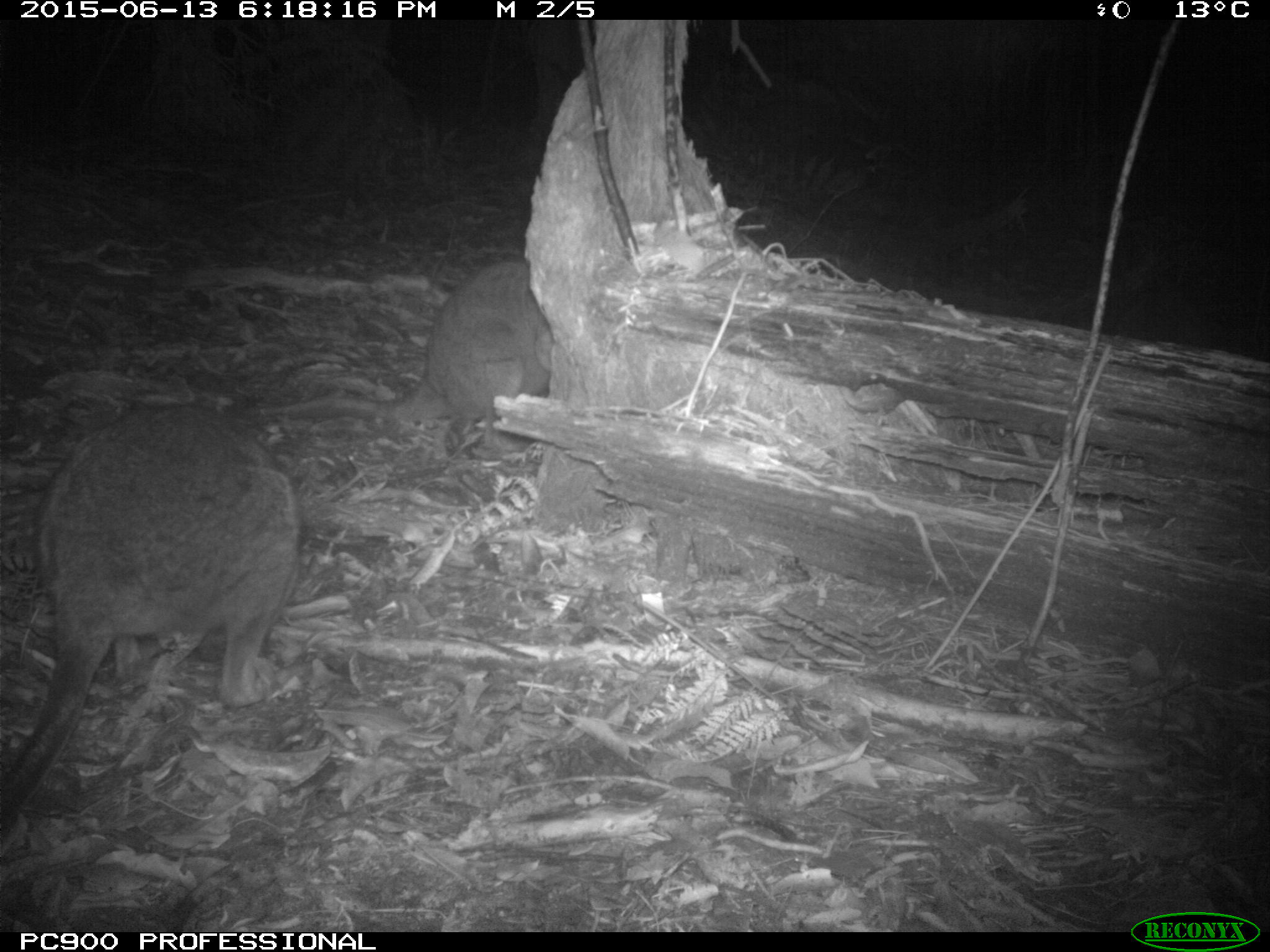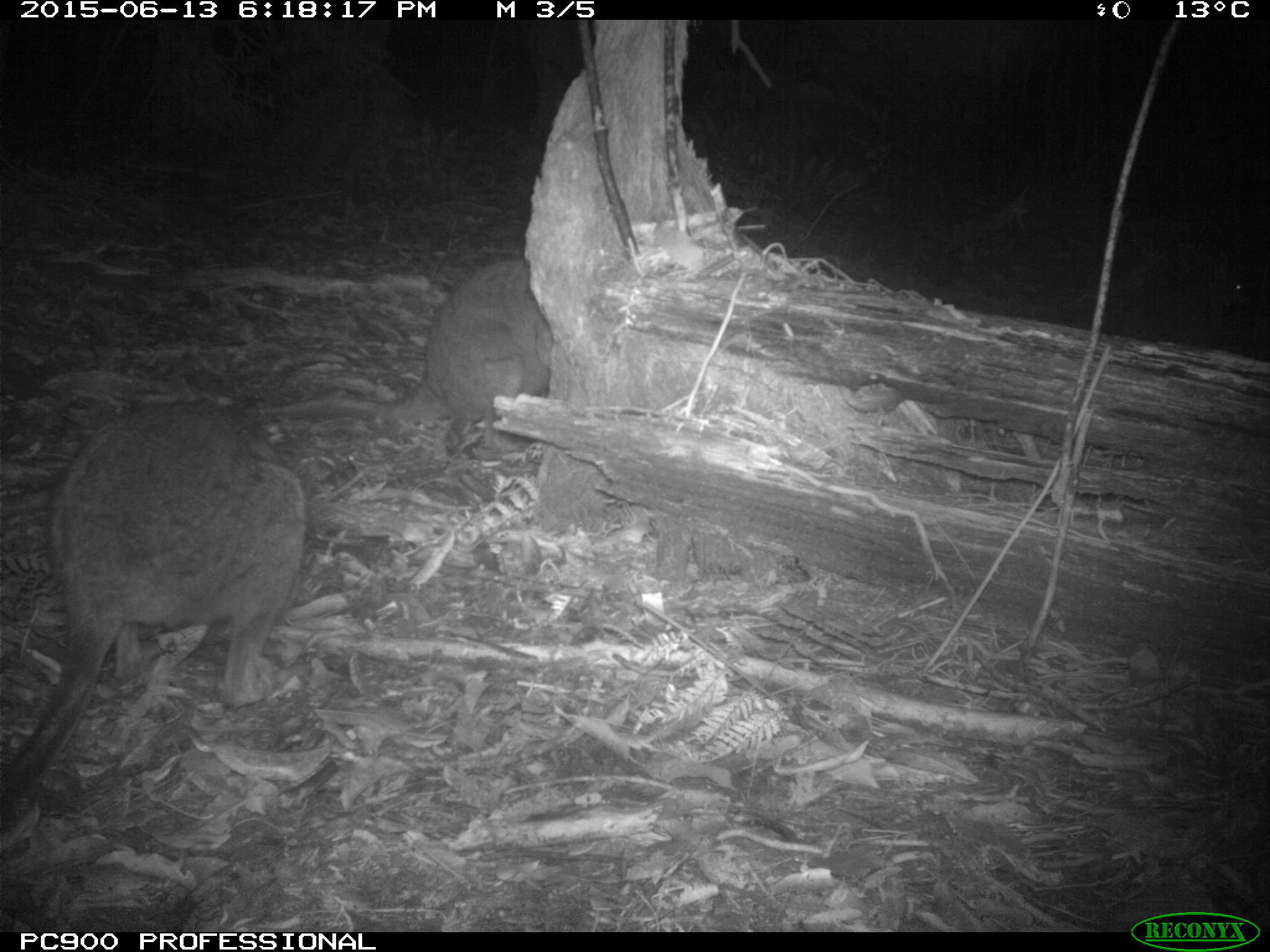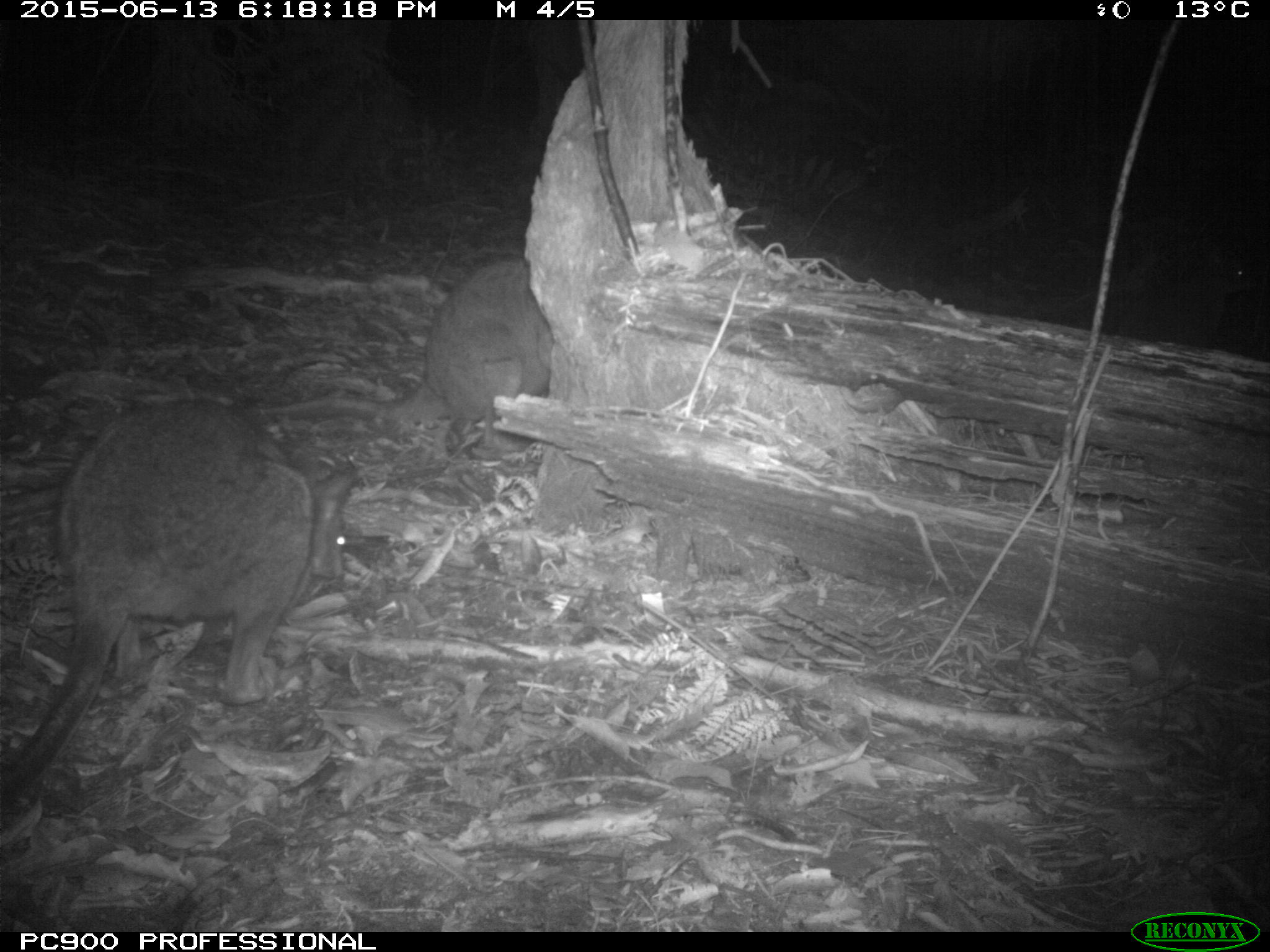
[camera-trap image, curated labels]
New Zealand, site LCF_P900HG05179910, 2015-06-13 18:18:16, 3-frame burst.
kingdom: Animalia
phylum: Chordata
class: Mammalia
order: Diprotodontia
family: Macropodidae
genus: Notamacropus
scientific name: Notamacropus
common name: wallaby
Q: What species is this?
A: Wallaby (Notamacropus).